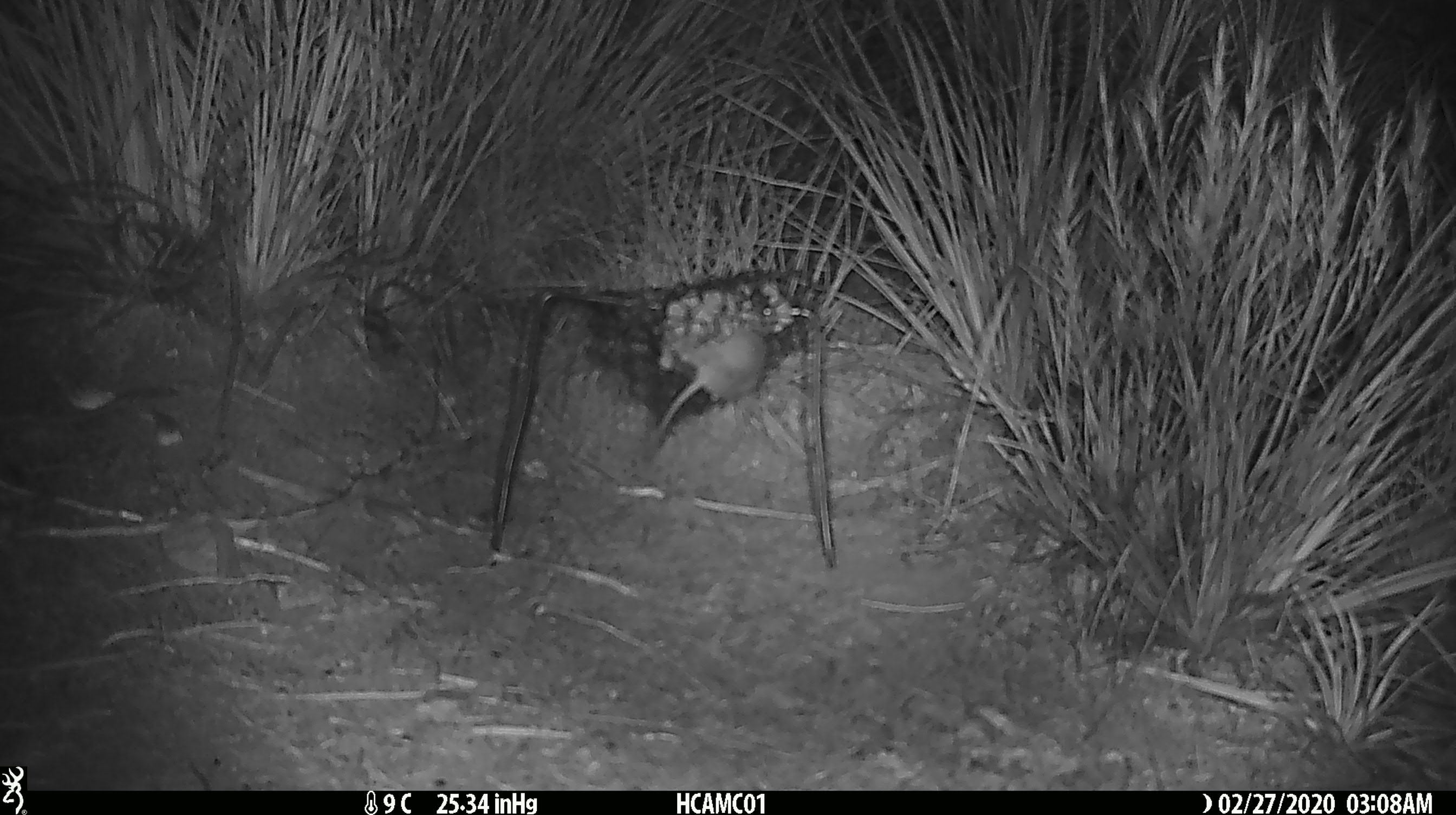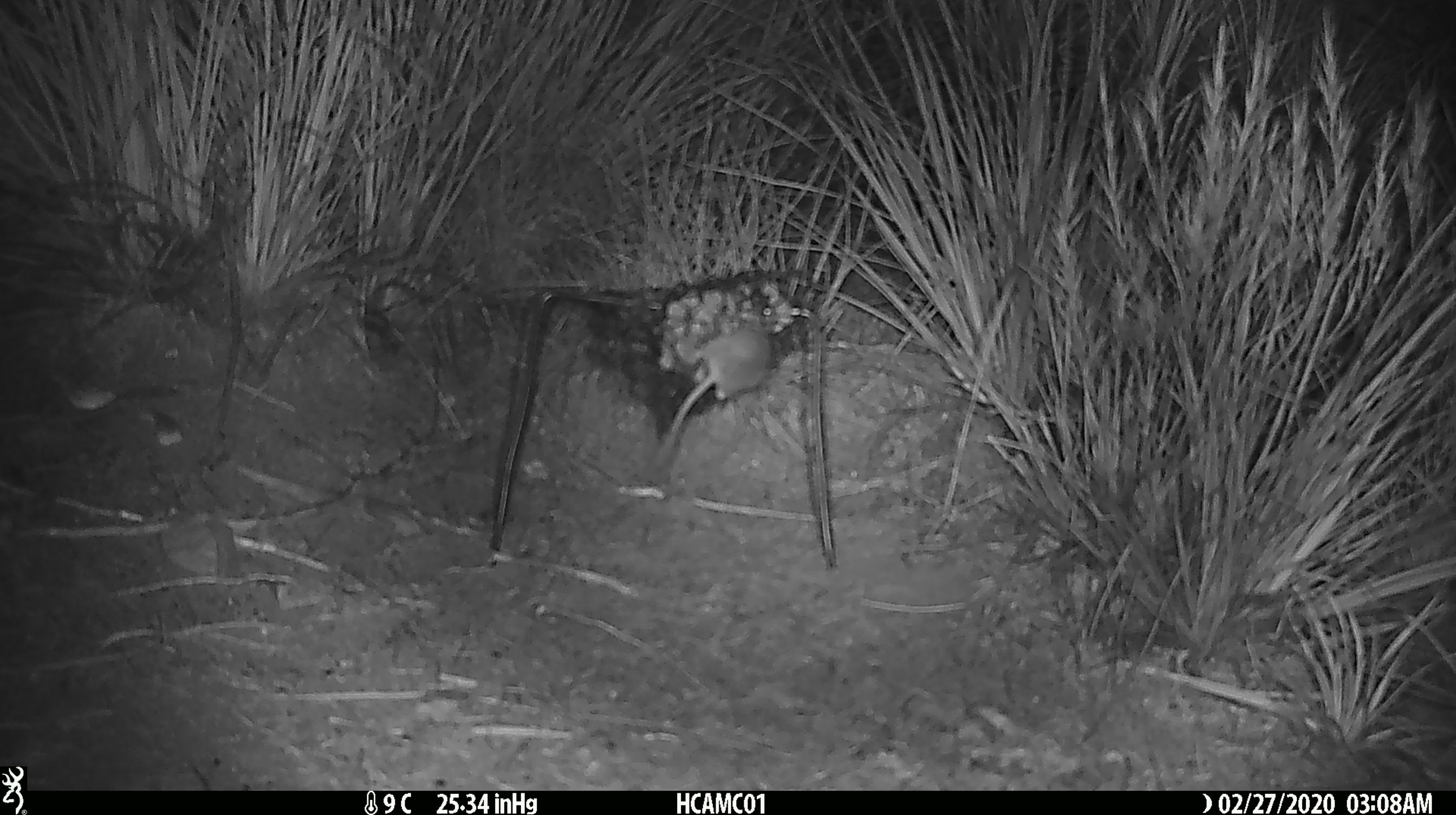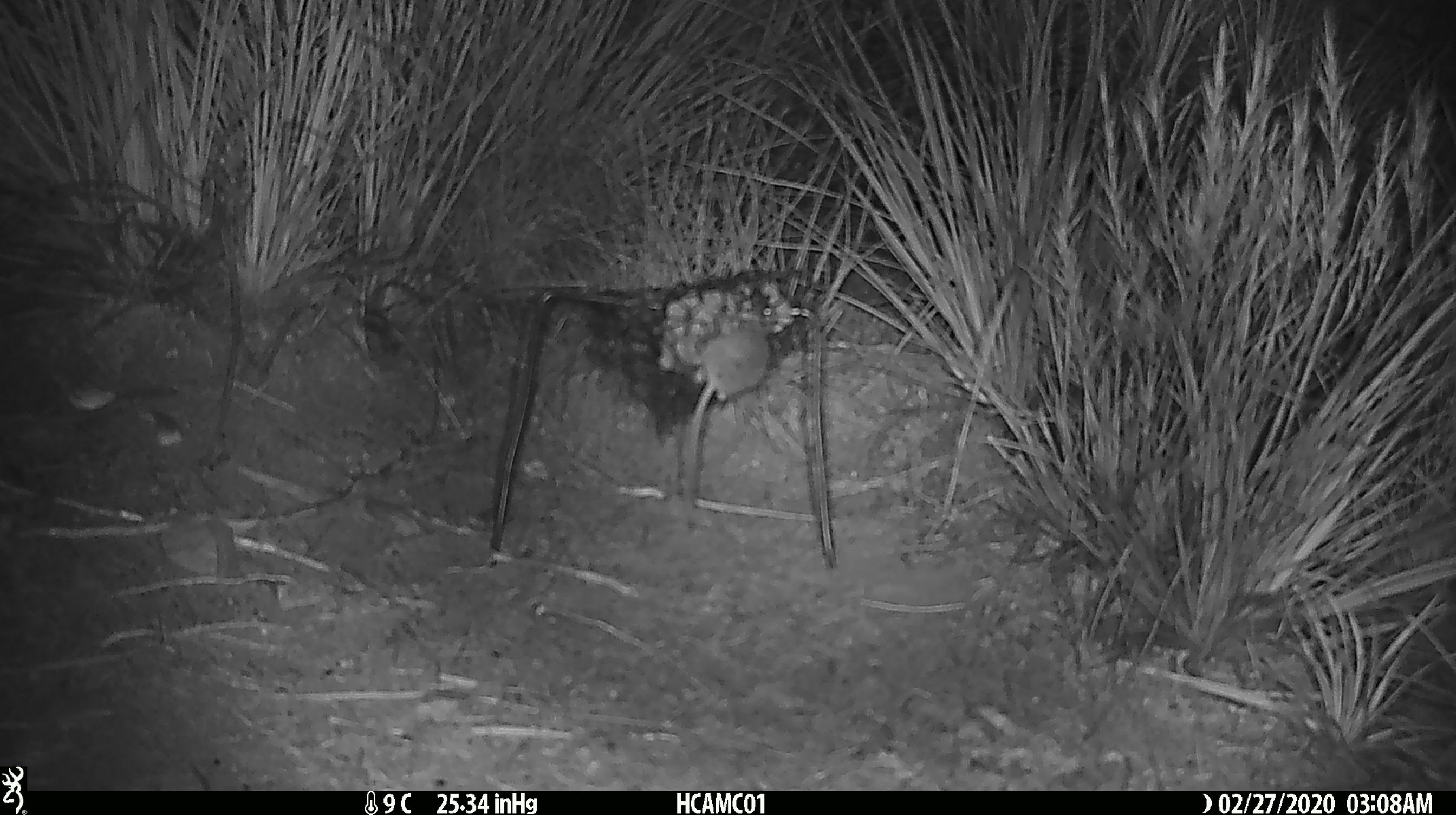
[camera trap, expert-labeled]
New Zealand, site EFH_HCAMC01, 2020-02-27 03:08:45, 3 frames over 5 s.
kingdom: Animalia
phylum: Chordata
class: Mammalia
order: Rodentia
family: Muridae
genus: Mus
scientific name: Mus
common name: mouse